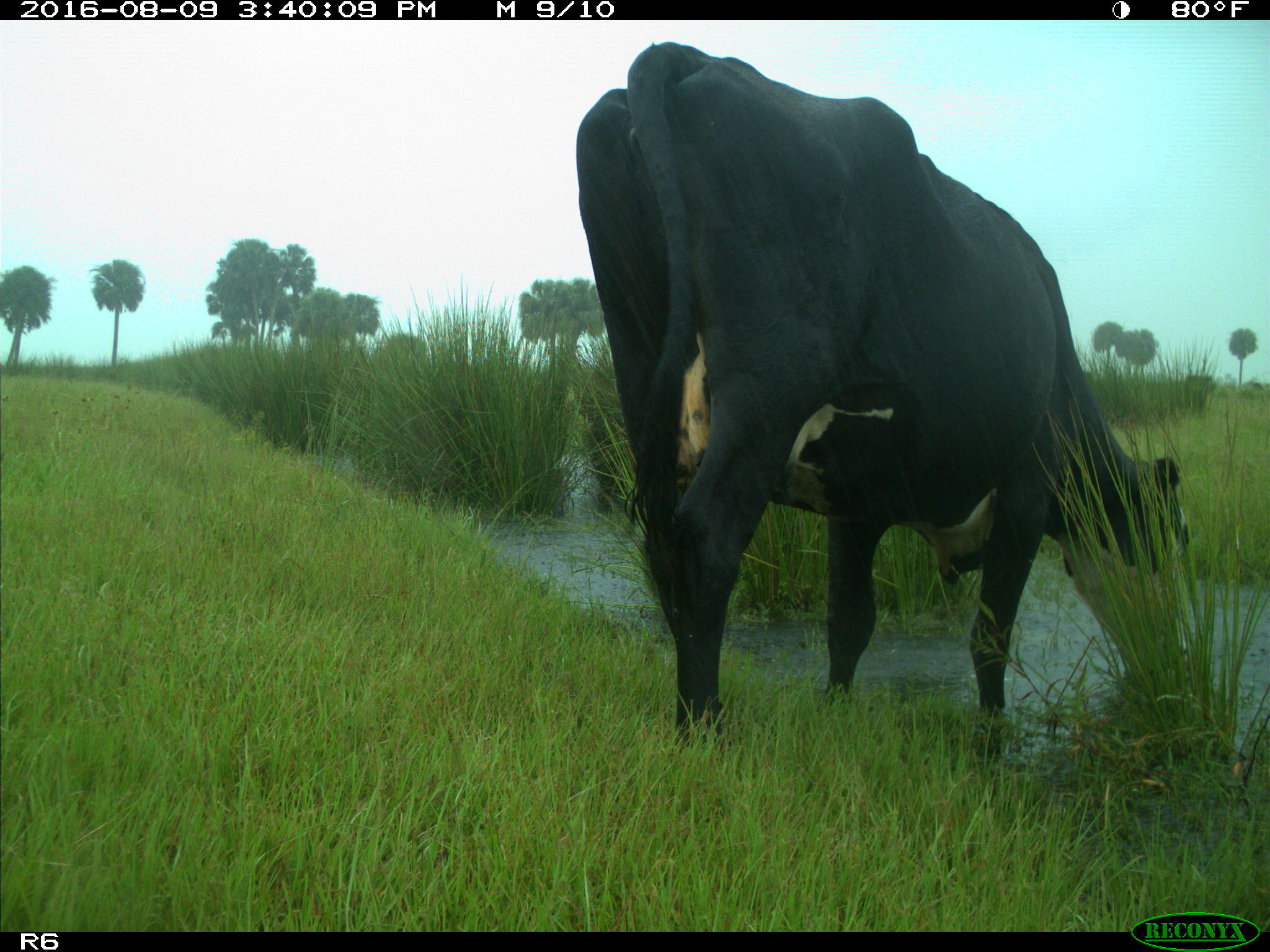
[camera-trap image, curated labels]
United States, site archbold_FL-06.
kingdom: Animalia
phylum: Chordata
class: Mammalia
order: Artiodactyla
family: Bovidae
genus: Bos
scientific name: Bos taurus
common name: domestic cow